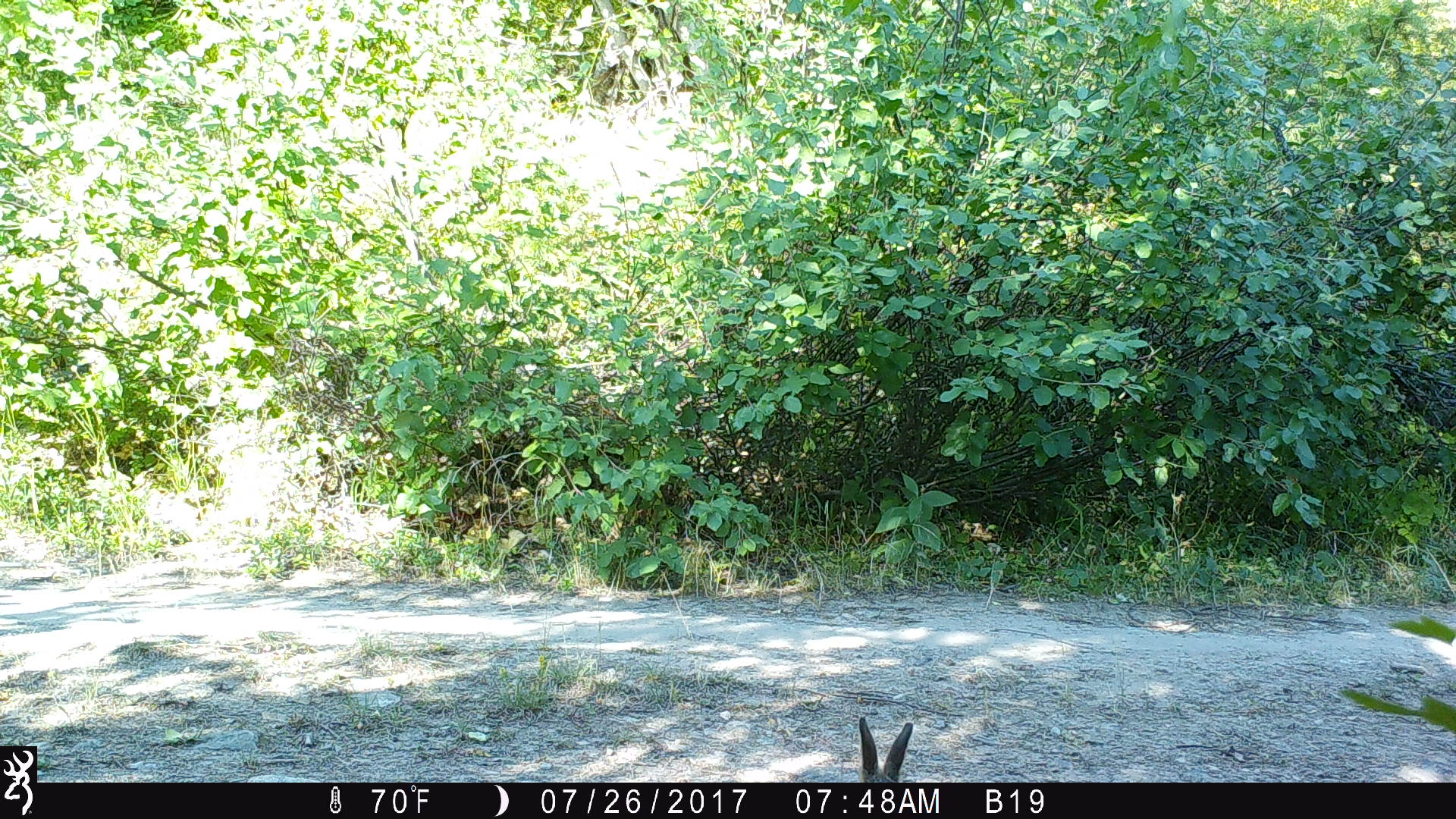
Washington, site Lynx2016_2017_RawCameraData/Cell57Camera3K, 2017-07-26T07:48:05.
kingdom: Animalia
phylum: Chordata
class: Mammalia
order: Lagomorpha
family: Leporidae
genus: Lepus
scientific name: Lepus americanus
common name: snowshoe hare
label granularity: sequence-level